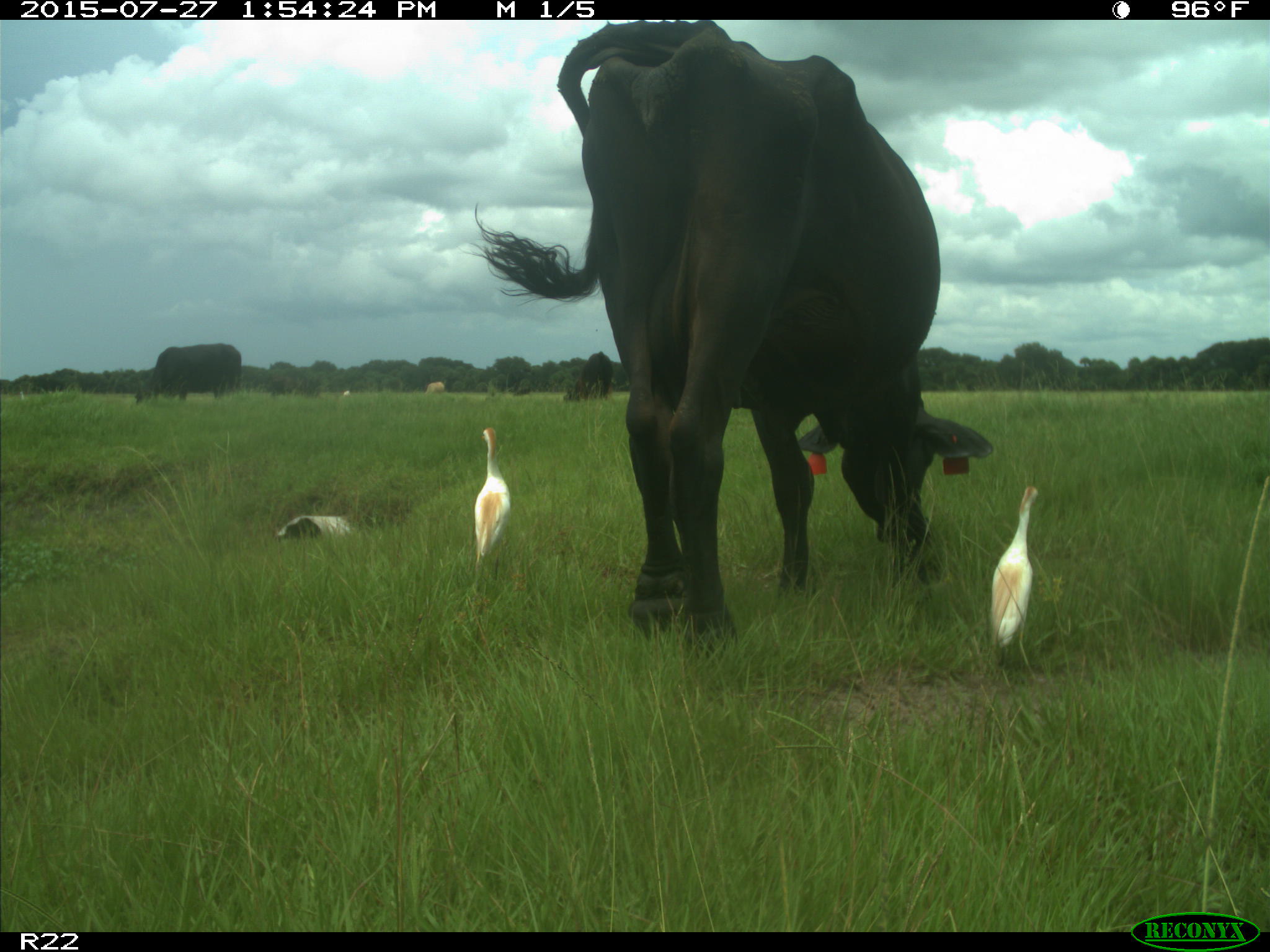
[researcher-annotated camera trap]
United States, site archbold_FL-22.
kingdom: Animalia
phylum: Chordata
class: Mammalia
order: Artiodactyla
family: Bovidae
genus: Bos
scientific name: Bos taurus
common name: domestic cow